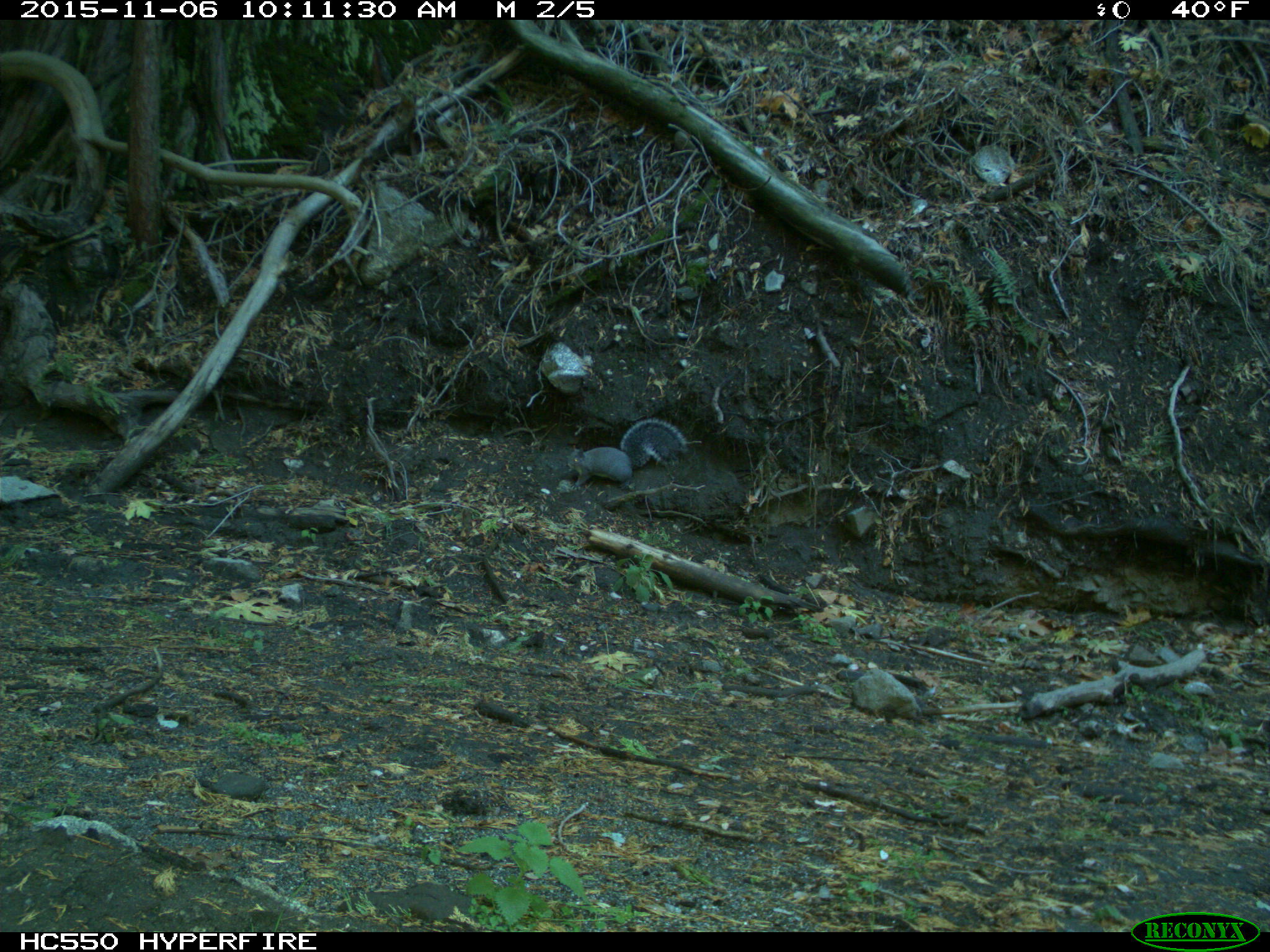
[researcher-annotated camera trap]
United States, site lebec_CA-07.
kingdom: Animalia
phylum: Chordata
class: Mammalia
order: Rodentia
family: Sciuridae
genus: Sciurus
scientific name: Sciurus carolinensis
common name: eastern gray squirrel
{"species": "Sciurus carolinensis (eastern gray squirrel)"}